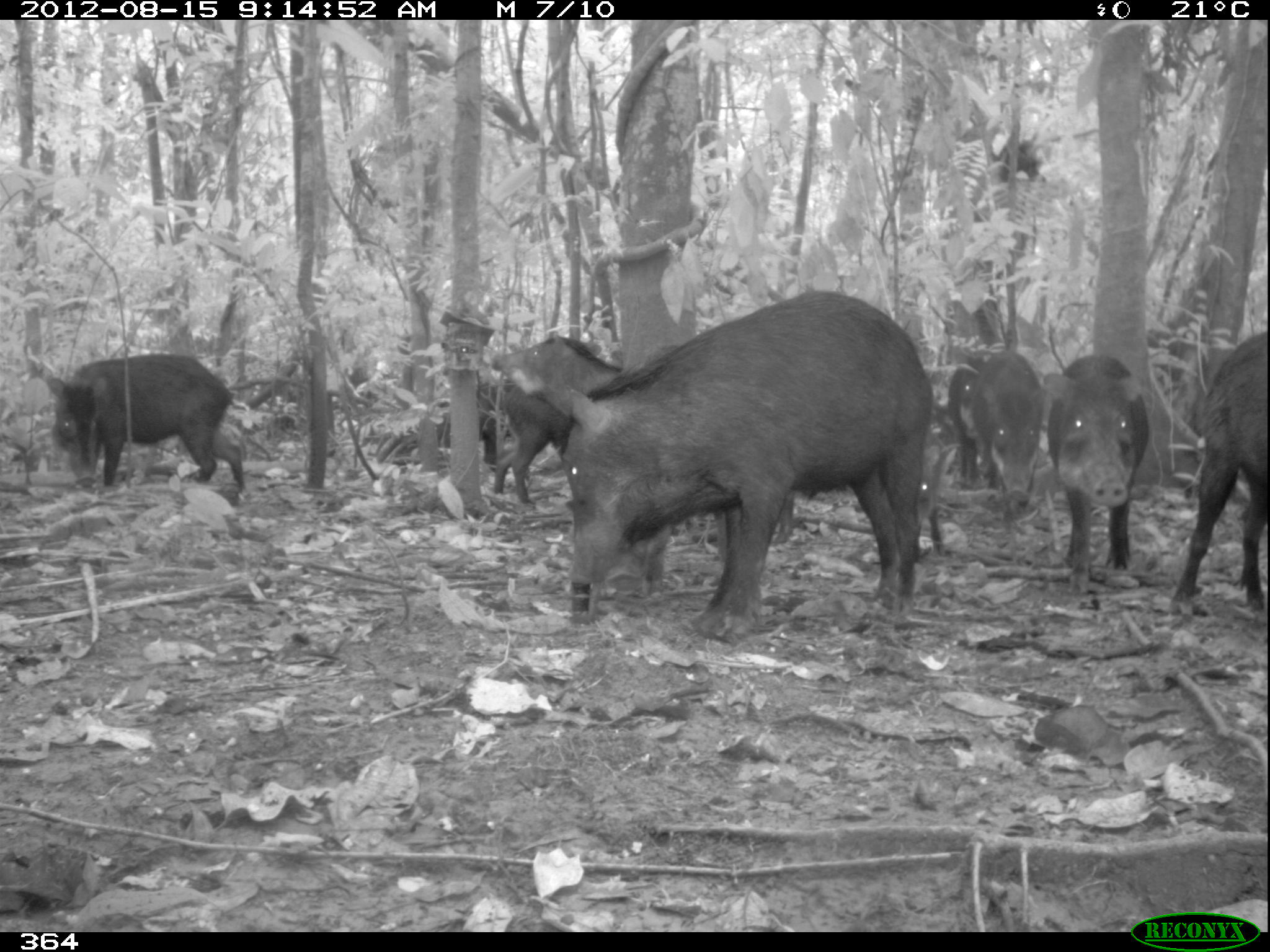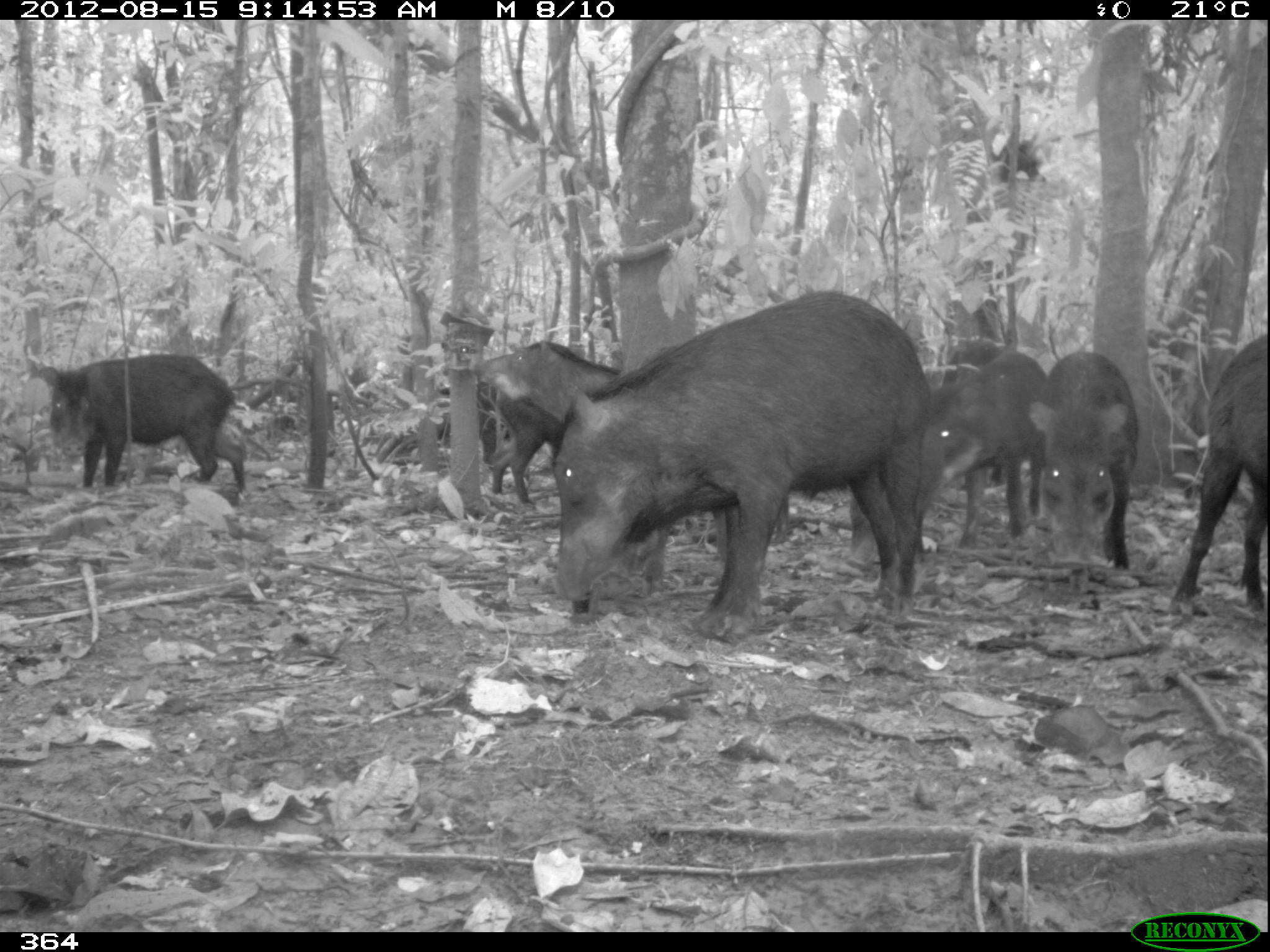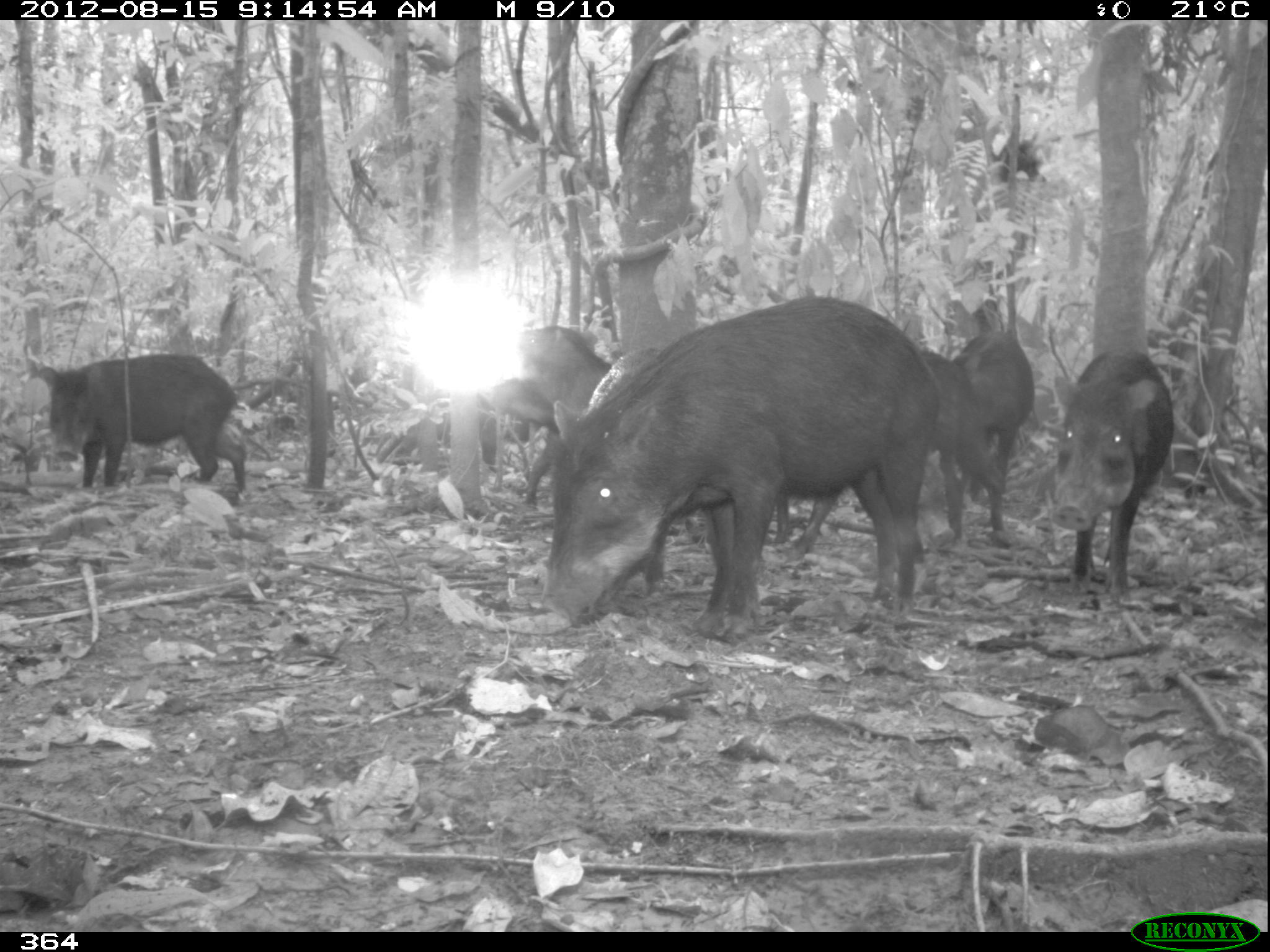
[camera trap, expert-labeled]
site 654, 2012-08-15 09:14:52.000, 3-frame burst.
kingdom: Animalia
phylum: Chordata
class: Mammalia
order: Artiodactyla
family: Tayassuidae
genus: Tayassu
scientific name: Tayassu pecari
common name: white-lipped peccary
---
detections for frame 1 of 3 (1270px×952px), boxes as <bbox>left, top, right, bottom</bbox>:
tayassu pecari: <bbox>563, 292, 931, 640</bbox>; <bbox>46, 354, 246, 492</bbox>; <bbox>1171, 332, 1268, 613</bbox>; <bbox>1044, 355, 1150, 597</bbox>; <bbox>625, 483, 797, 596</bbox>; <bbox>494, 333, 625, 428</bbox>; <bbox>975, 351, 1045, 509</bbox>; <bbox>493, 382, 577, 504</bbox>; <bbox>439, 377, 507, 471</bbox>; <bbox>916, 436, 960, 558</bbox>; <bbox>948, 364, 985, 490</bbox>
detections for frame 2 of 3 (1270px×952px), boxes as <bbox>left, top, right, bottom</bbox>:
tayassu pecari: <bbox>557, 289, 929, 620</bbox>; <bbox>39, 354, 244, 502</bbox>; <bbox>915, 349, 1047, 550</bbox>; <bbox>1174, 331, 1267, 610</bbox>; <bbox>1028, 352, 1136, 568</bbox>; <bbox>850, 418, 945, 562</bbox>; <bbox>478, 343, 624, 424</bbox>; <bbox>941, 336, 1009, 486</bbox>; <bbox>633, 506, 726, 599</bbox>; <bbox>493, 389, 564, 507</bbox>; <bbox>437, 382, 508, 469</bbox>; <bbox>772, 491, 791, 546</bbox>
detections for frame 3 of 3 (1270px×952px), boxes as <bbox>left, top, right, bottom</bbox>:
tayassu pecari: <bbox>546, 294, 937, 629</bbox>; <bbox>583, 349, 843, 595</bbox>; <bbox>1050, 346, 1175, 599</bbox>; <bbox>38, 353, 244, 491</bbox>; <bbox>923, 346, 1003, 537</bbox>; <bbox>952, 328, 1034, 502</bbox>; <bbox>476, 375, 560, 505</bbox>; <bbox>513, 325, 604, 417</bbox>; <bbox>435, 395, 496, 467</bbox>; <bbox>499, 412, 531, 444</bbox>